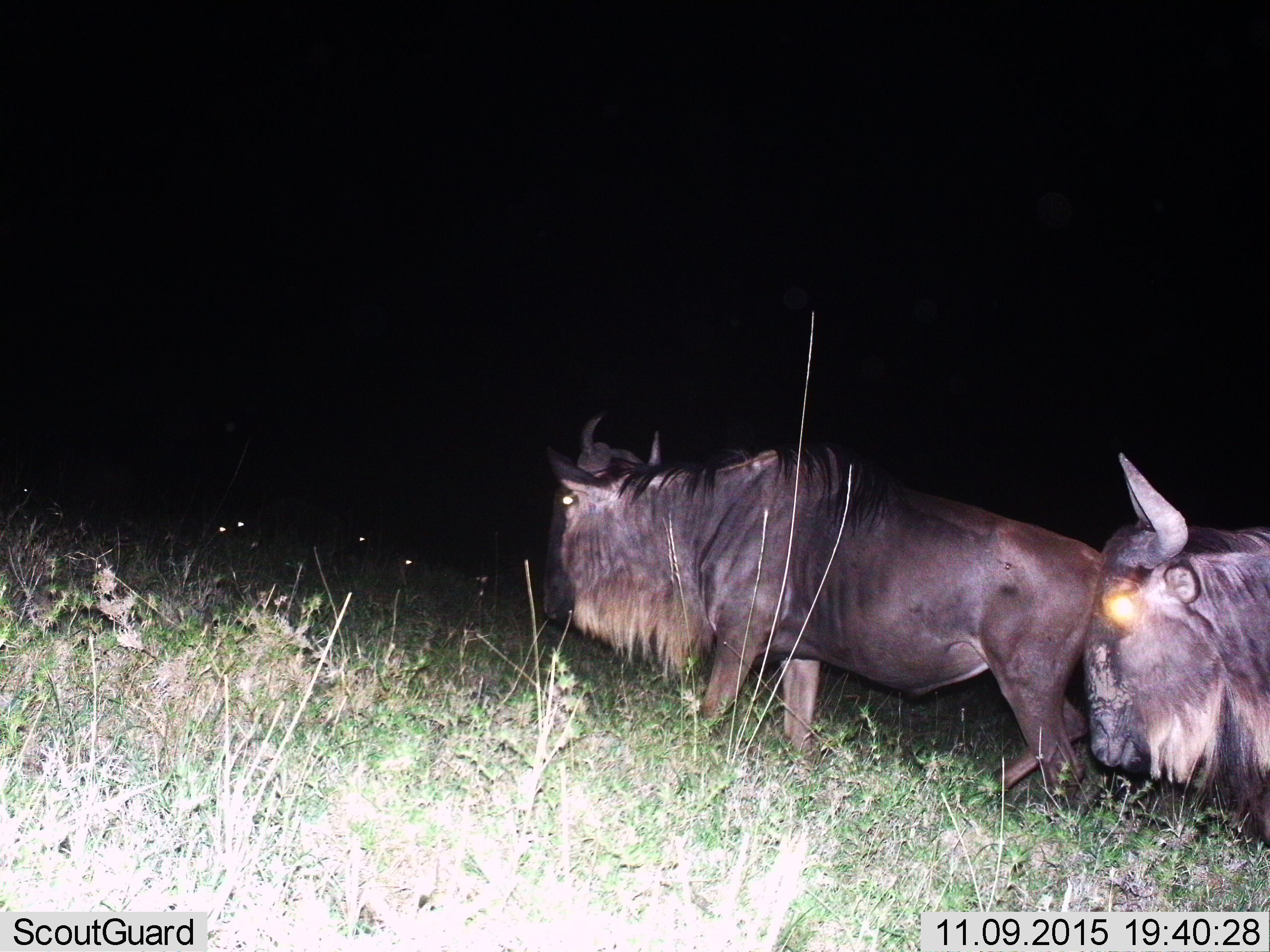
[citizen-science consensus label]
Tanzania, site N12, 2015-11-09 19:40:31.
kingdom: Animalia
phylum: Chordata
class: Mammalia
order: Artiodactyla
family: Bovidae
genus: Connochaetes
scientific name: Connochaetes taurinus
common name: blue wildebeest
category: wildebeest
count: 2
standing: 25%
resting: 0%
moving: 62%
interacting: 12%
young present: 0%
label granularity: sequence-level